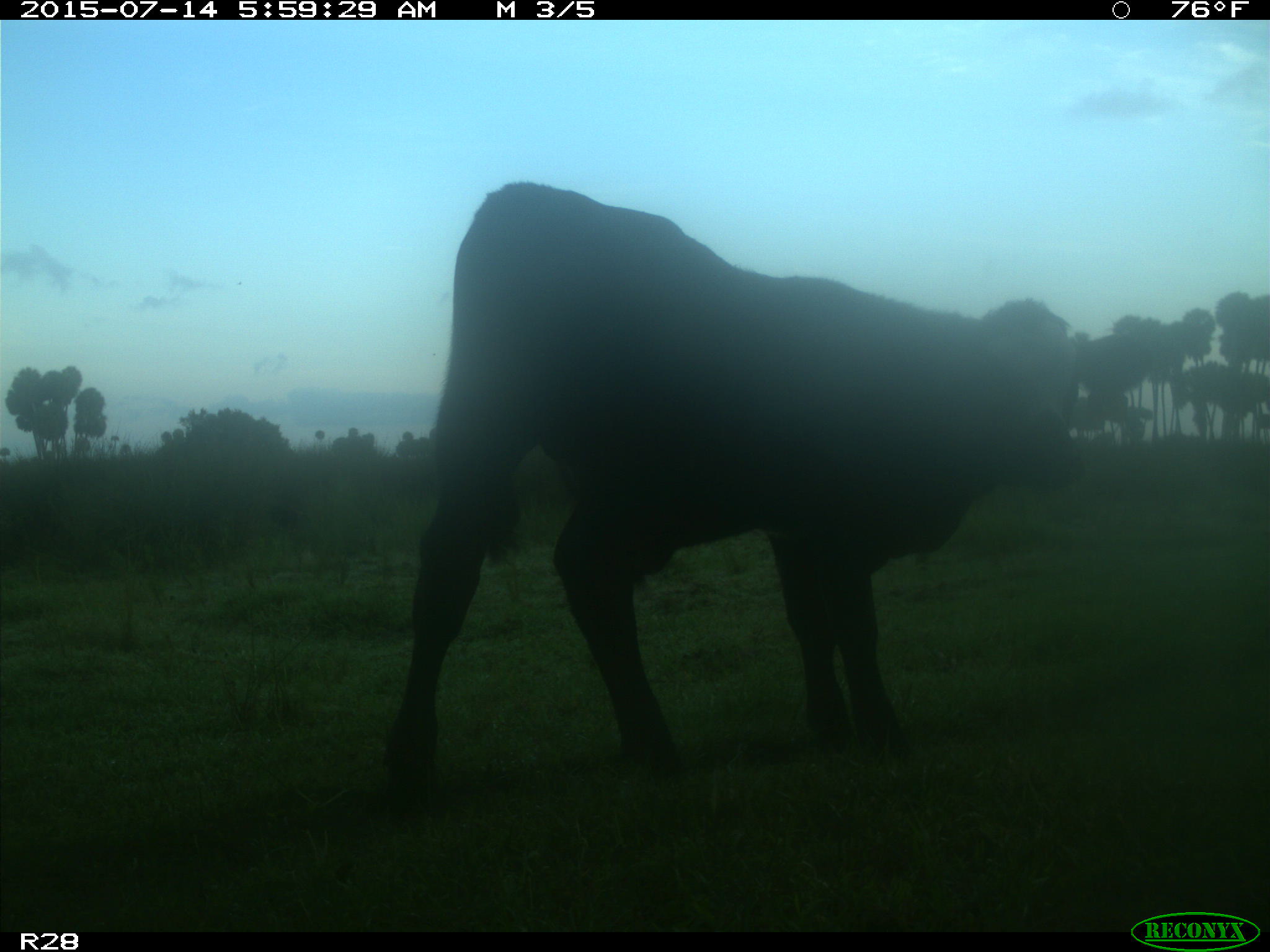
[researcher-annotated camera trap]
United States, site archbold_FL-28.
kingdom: Animalia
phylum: Chordata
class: Mammalia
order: Artiodactyla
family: Bovidae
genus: Bos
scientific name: Bos taurus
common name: domestic cow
Bos taurus (domestic cow).